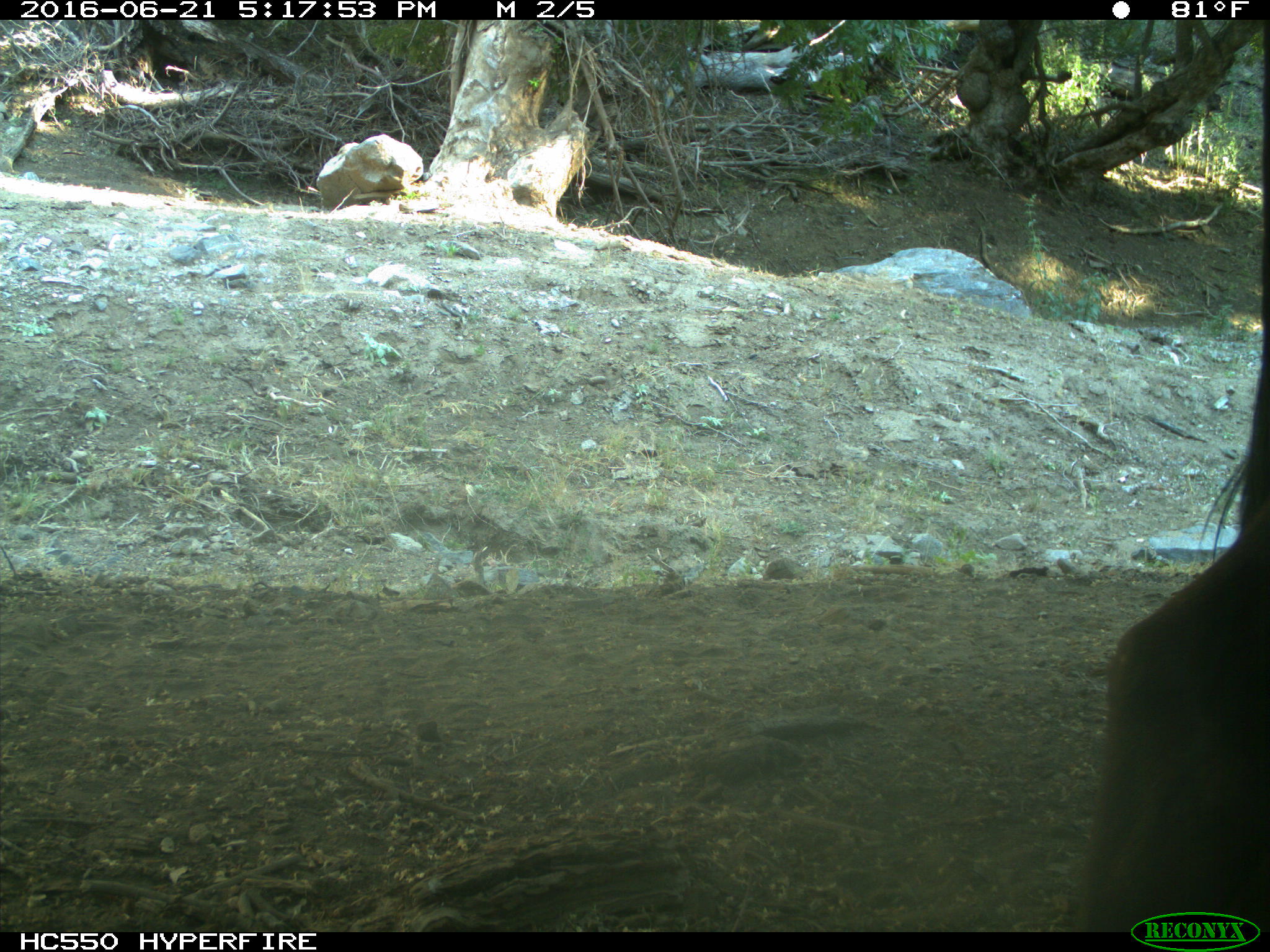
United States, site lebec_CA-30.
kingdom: Animalia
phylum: Chordata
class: Mammalia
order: Artiodactyla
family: Bovidae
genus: Bos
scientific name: Bos taurus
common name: domestic cow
Bos taurus (domestic cow).